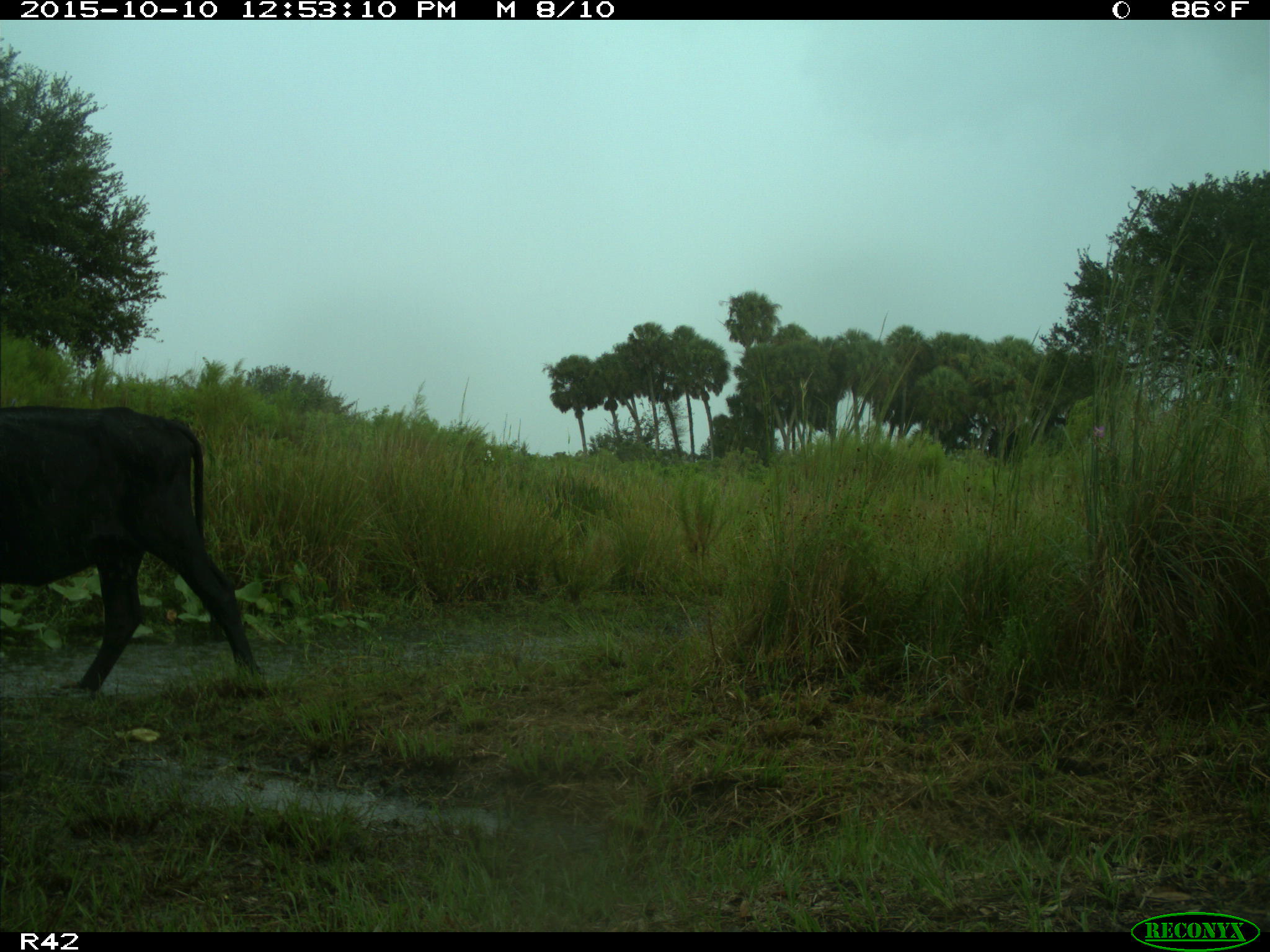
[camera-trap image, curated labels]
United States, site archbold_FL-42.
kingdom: Animalia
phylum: Chordata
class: Mammalia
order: Artiodactyla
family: Bovidae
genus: Bos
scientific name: Bos taurus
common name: domestic cow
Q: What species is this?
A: Bos taurus (domestic cow).